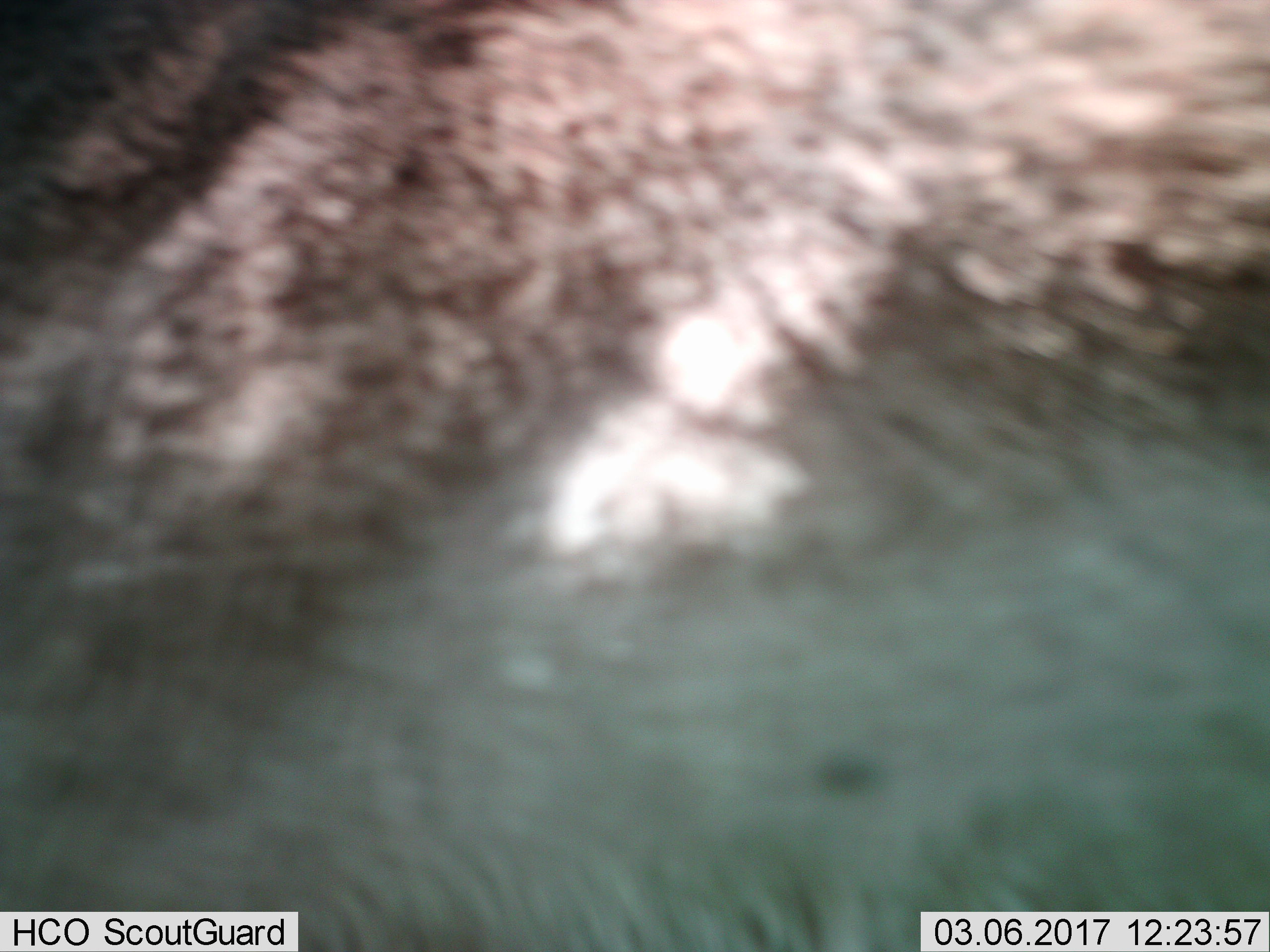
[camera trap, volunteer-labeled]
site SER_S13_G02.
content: unidentified animal